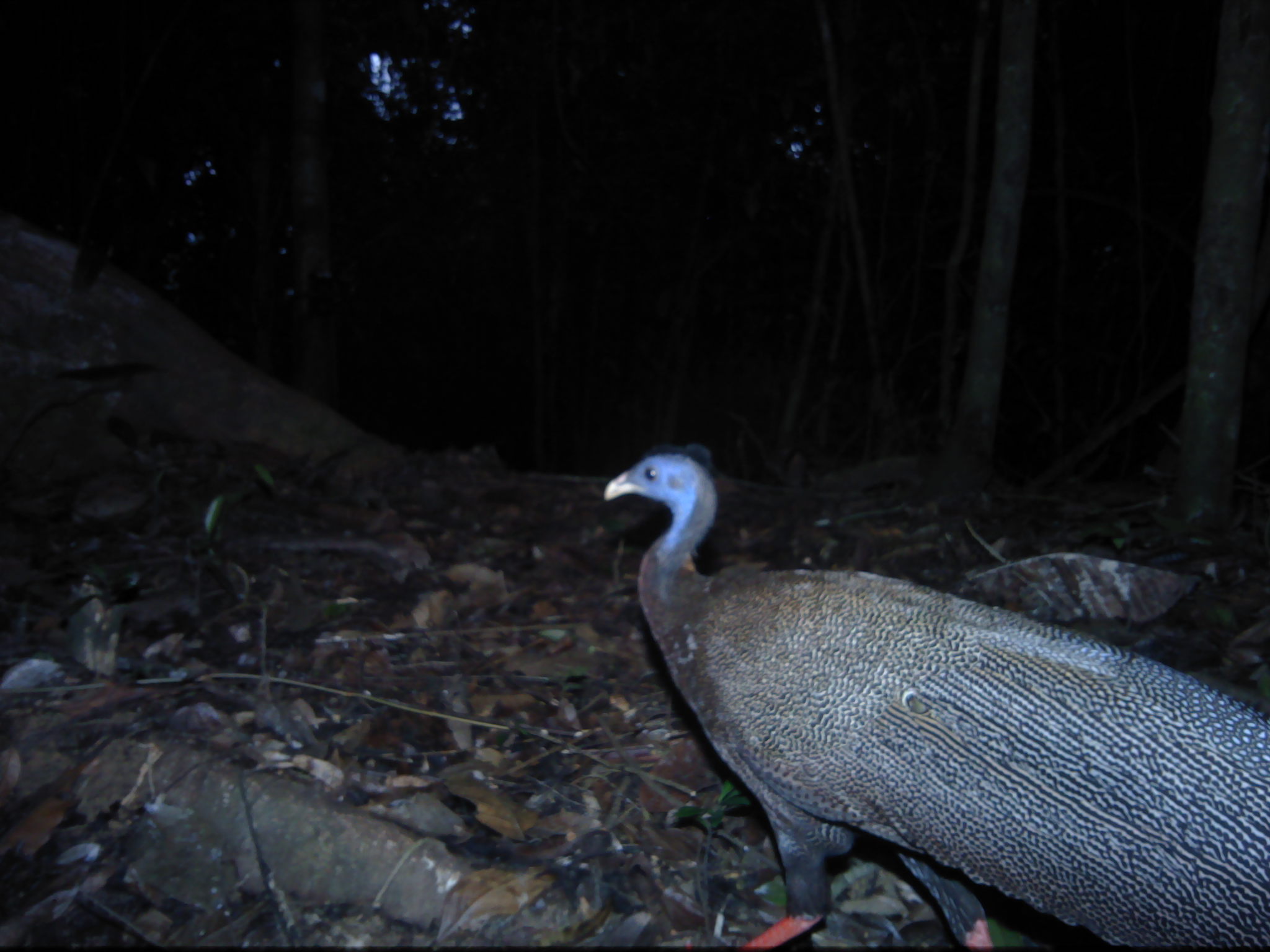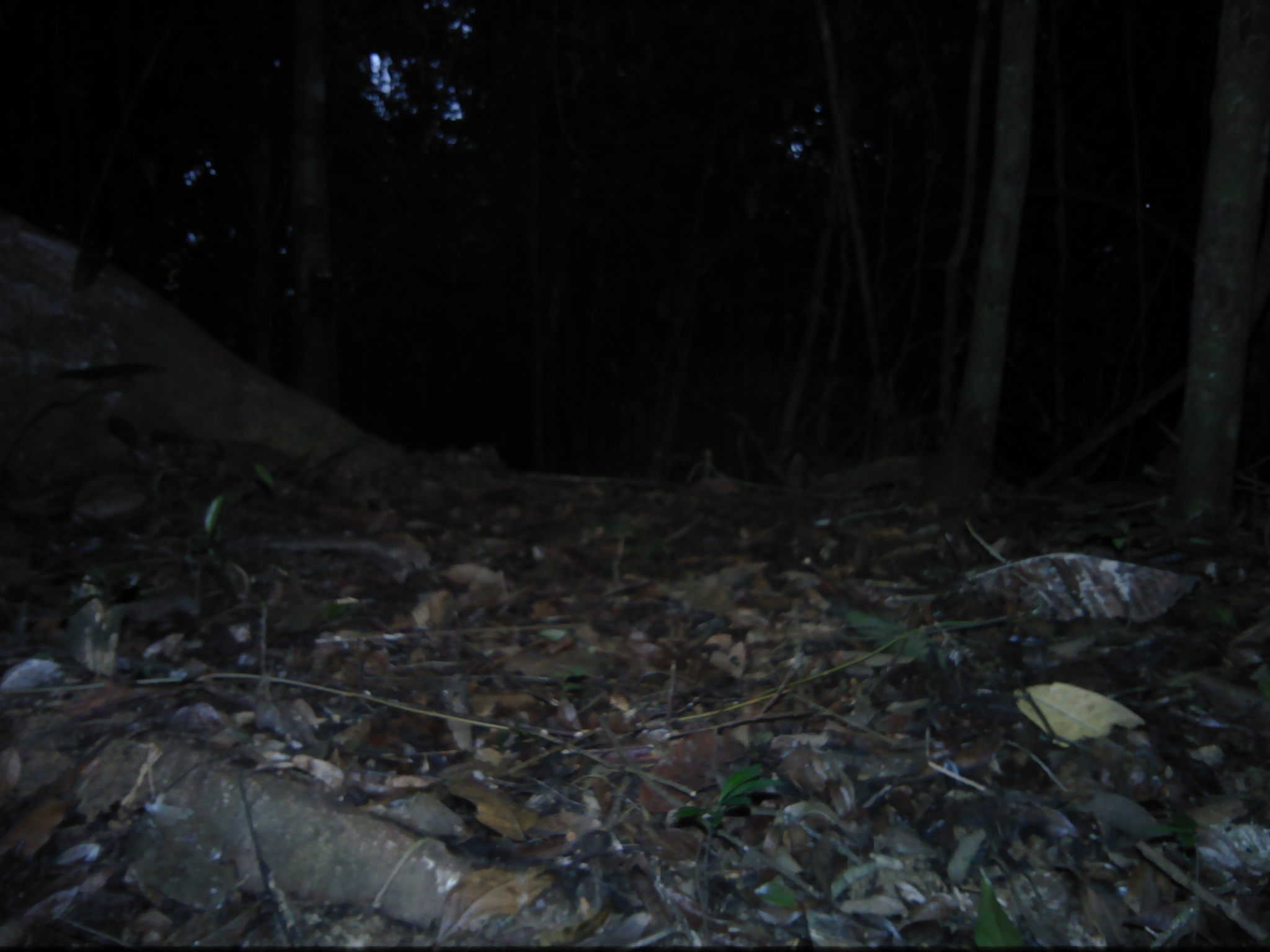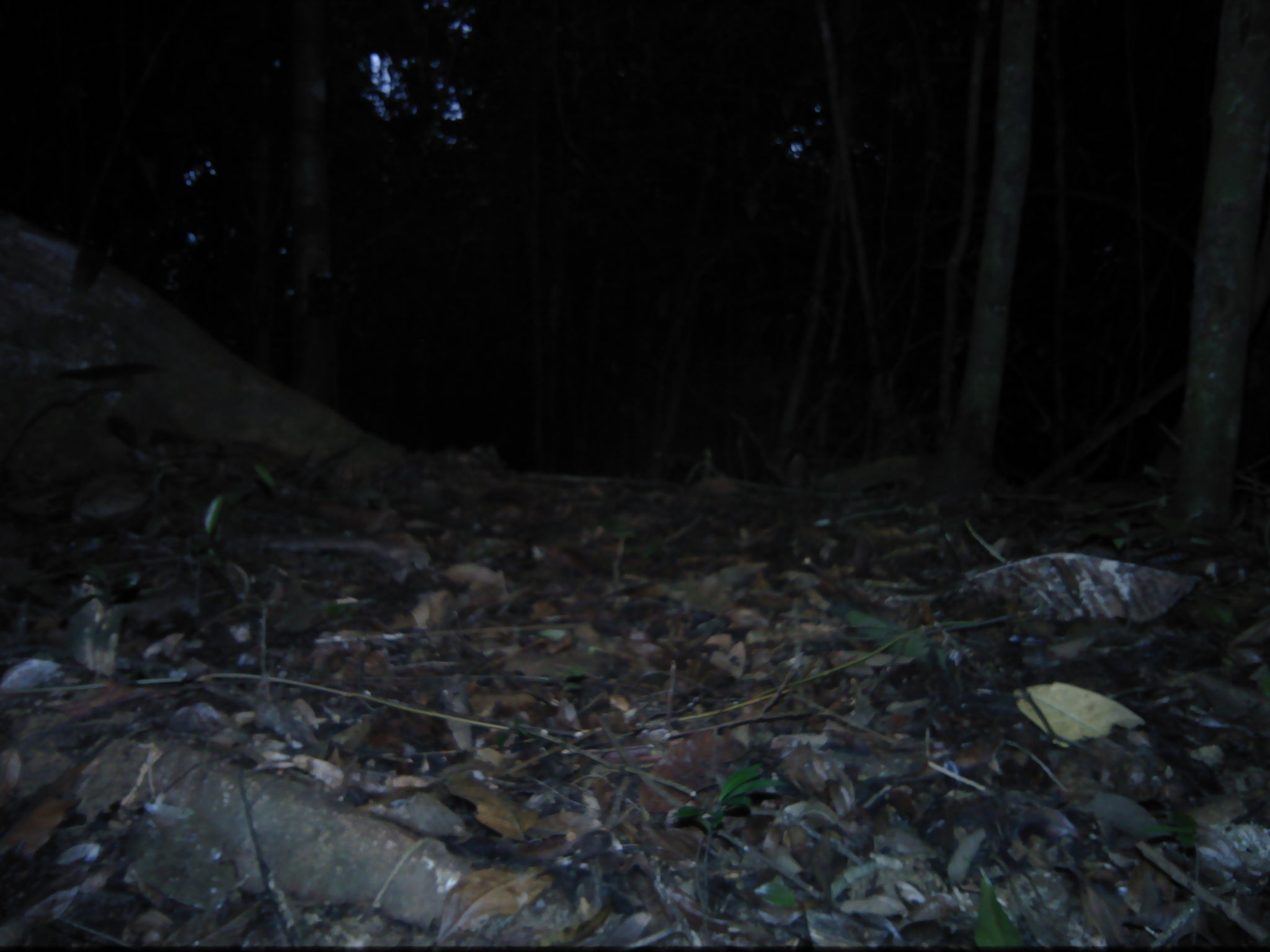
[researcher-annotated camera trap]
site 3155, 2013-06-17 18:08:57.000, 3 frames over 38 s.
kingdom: Animalia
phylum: Chordata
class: Aves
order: Galliformes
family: Phasianidae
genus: Argusianus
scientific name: Argusianus argus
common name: great argus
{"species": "Argusianus argus (great argus)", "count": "1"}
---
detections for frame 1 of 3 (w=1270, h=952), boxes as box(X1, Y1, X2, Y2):
argusianus argus: box(600, 443, 1267, 948)